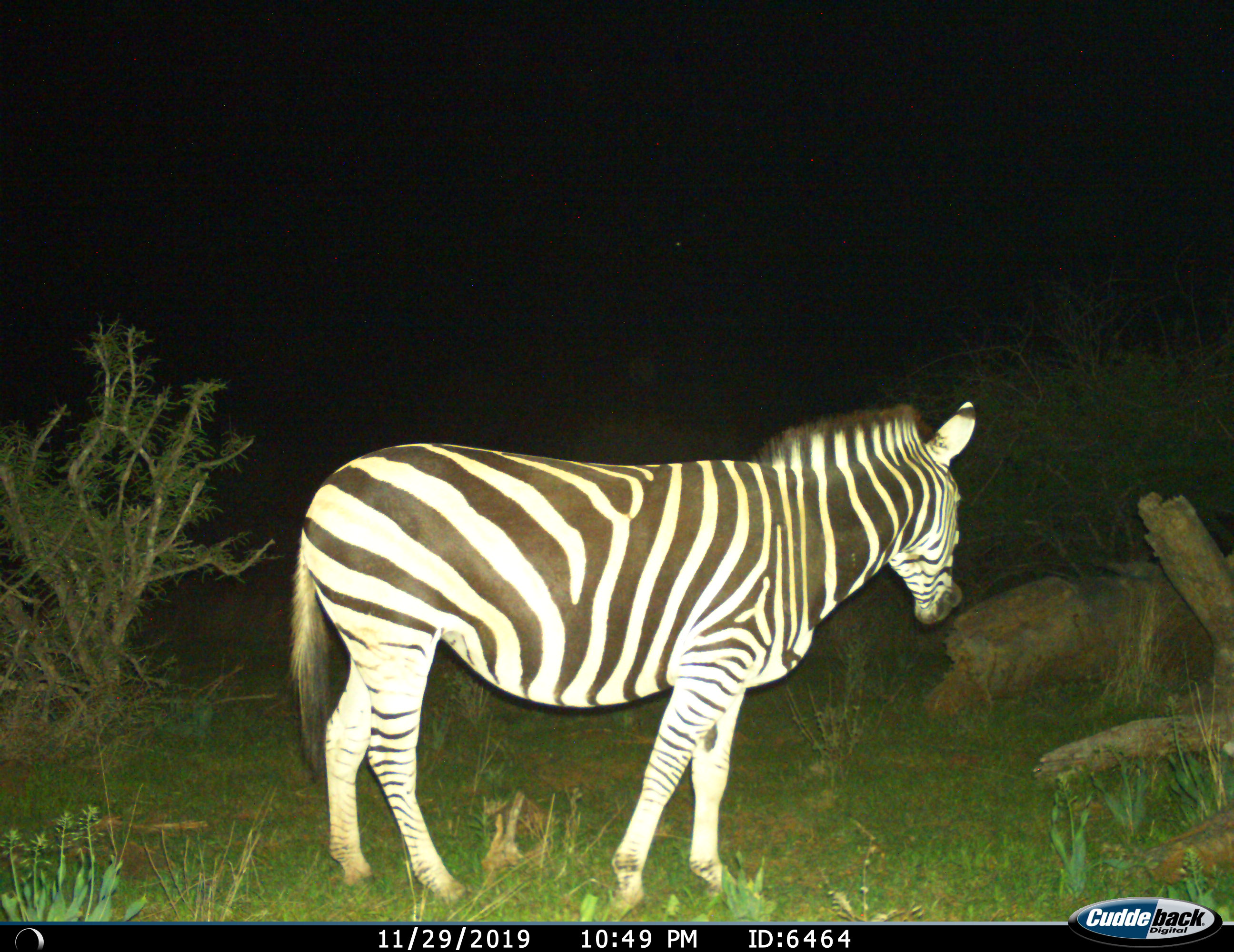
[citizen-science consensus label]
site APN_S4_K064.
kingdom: Animalia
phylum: Chordata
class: Mammalia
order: Perissodactyla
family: Equidae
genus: Equus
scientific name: Equus quagga burchellii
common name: burchell's zebra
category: zebraburchells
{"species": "zebraburchells (burchell's zebra) (Equus quagga burchellii)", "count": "1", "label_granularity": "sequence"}